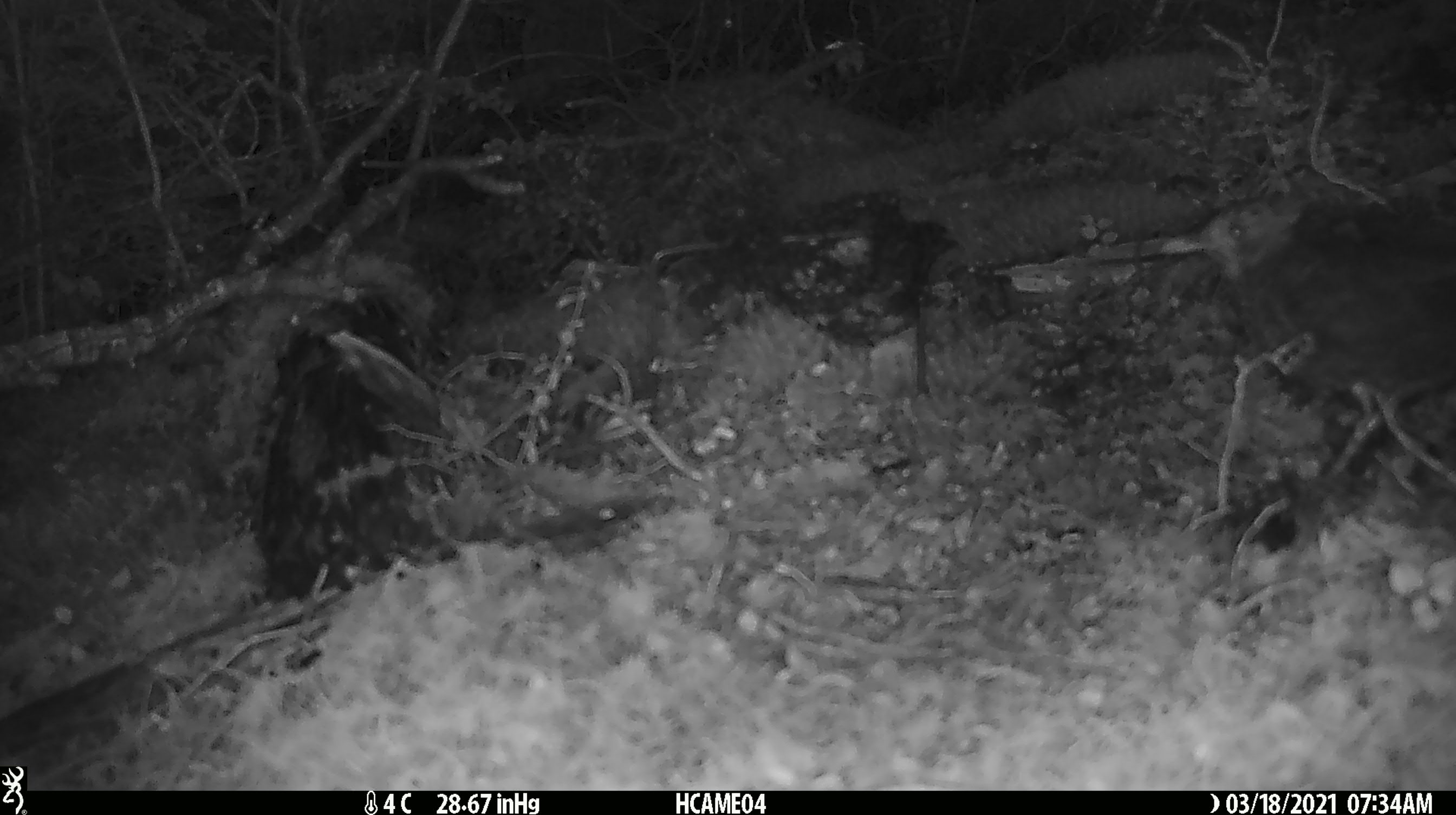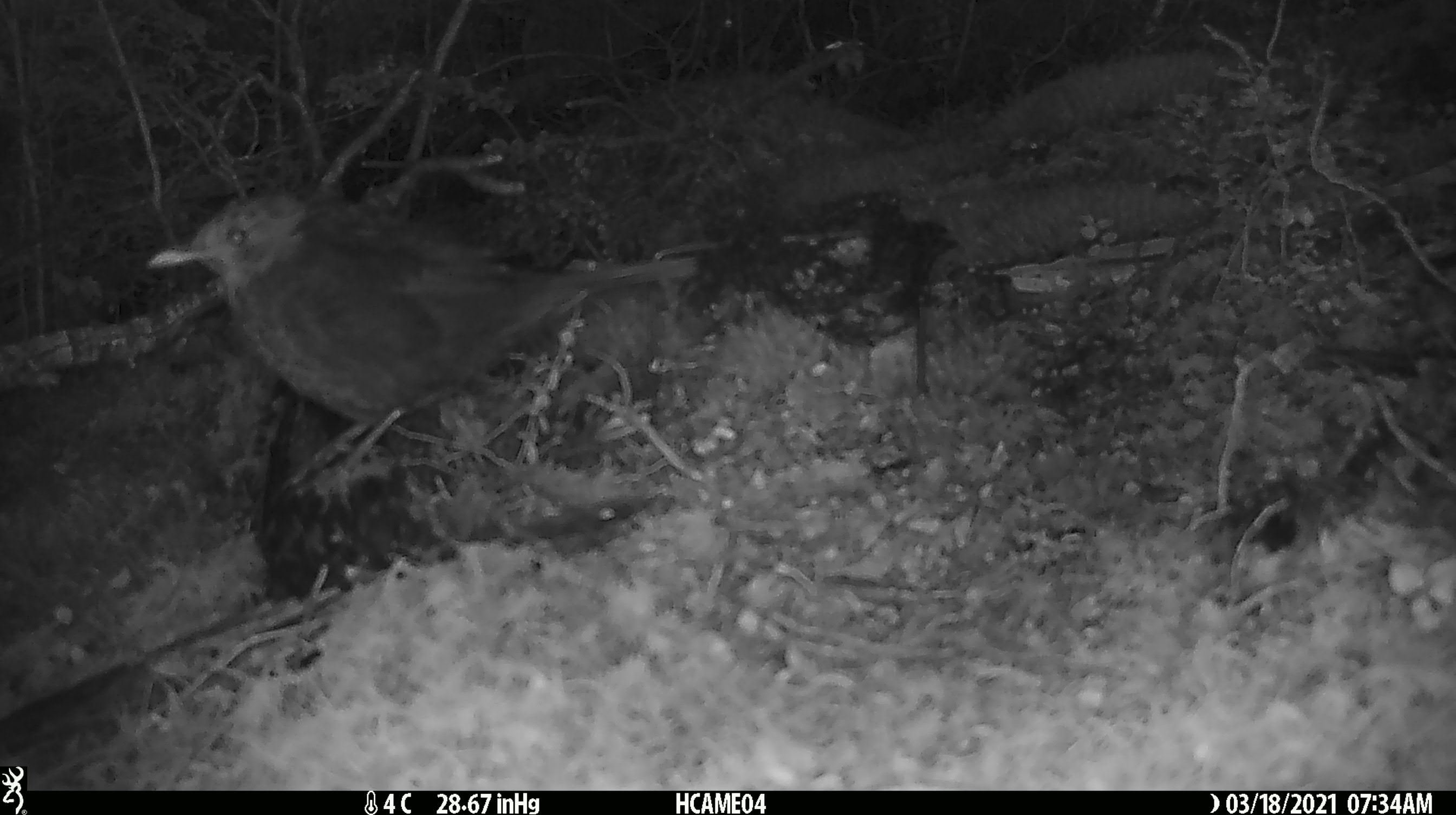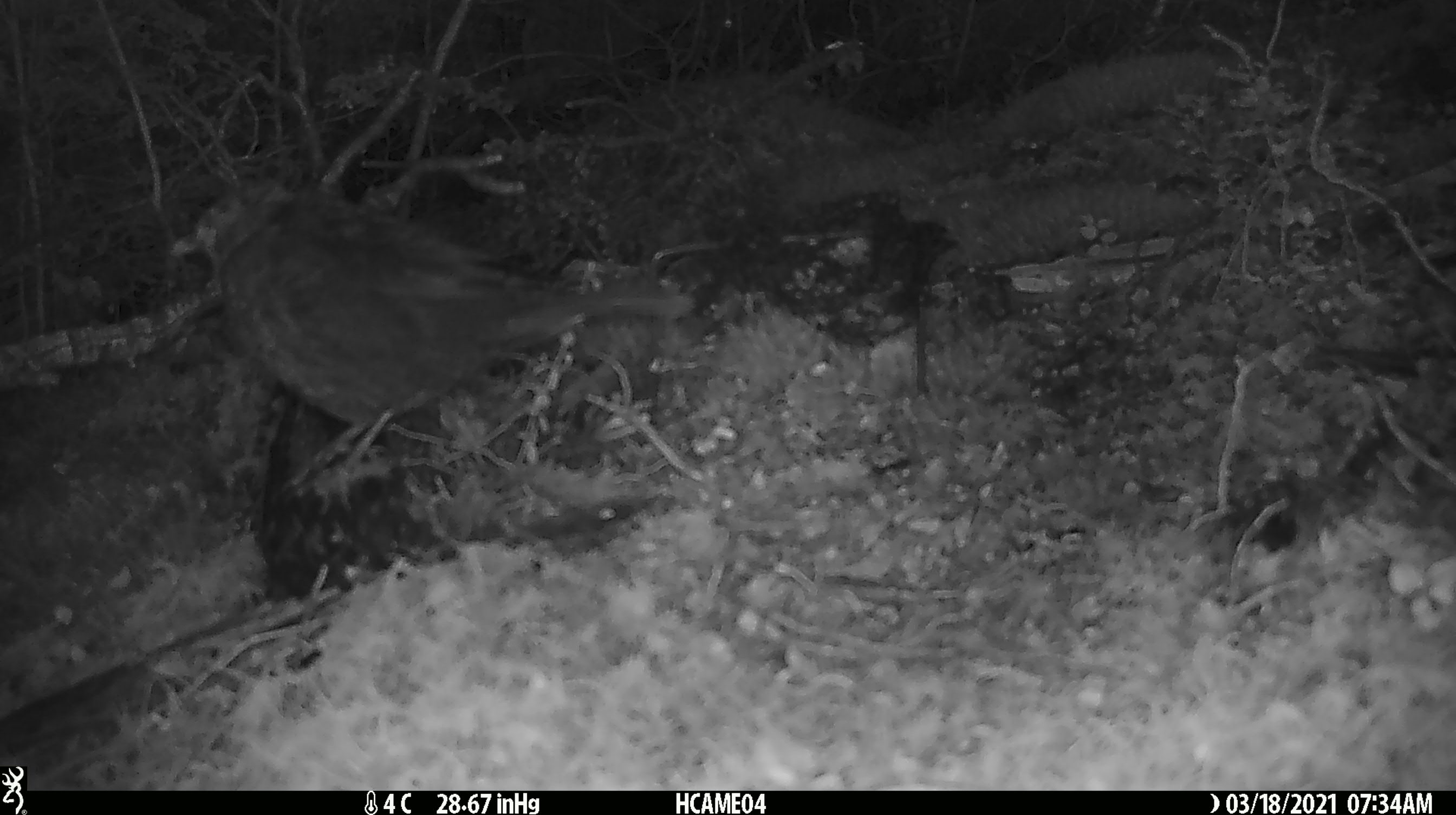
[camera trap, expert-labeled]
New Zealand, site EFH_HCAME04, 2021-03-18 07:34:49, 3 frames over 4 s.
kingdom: Animalia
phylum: Chordata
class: Aves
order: Passeriformes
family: Turdidae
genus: Turdus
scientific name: Turdus merula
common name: eurasian blackbird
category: blackbird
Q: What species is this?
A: Blackbird (eurasian blackbird) (Turdus merula).